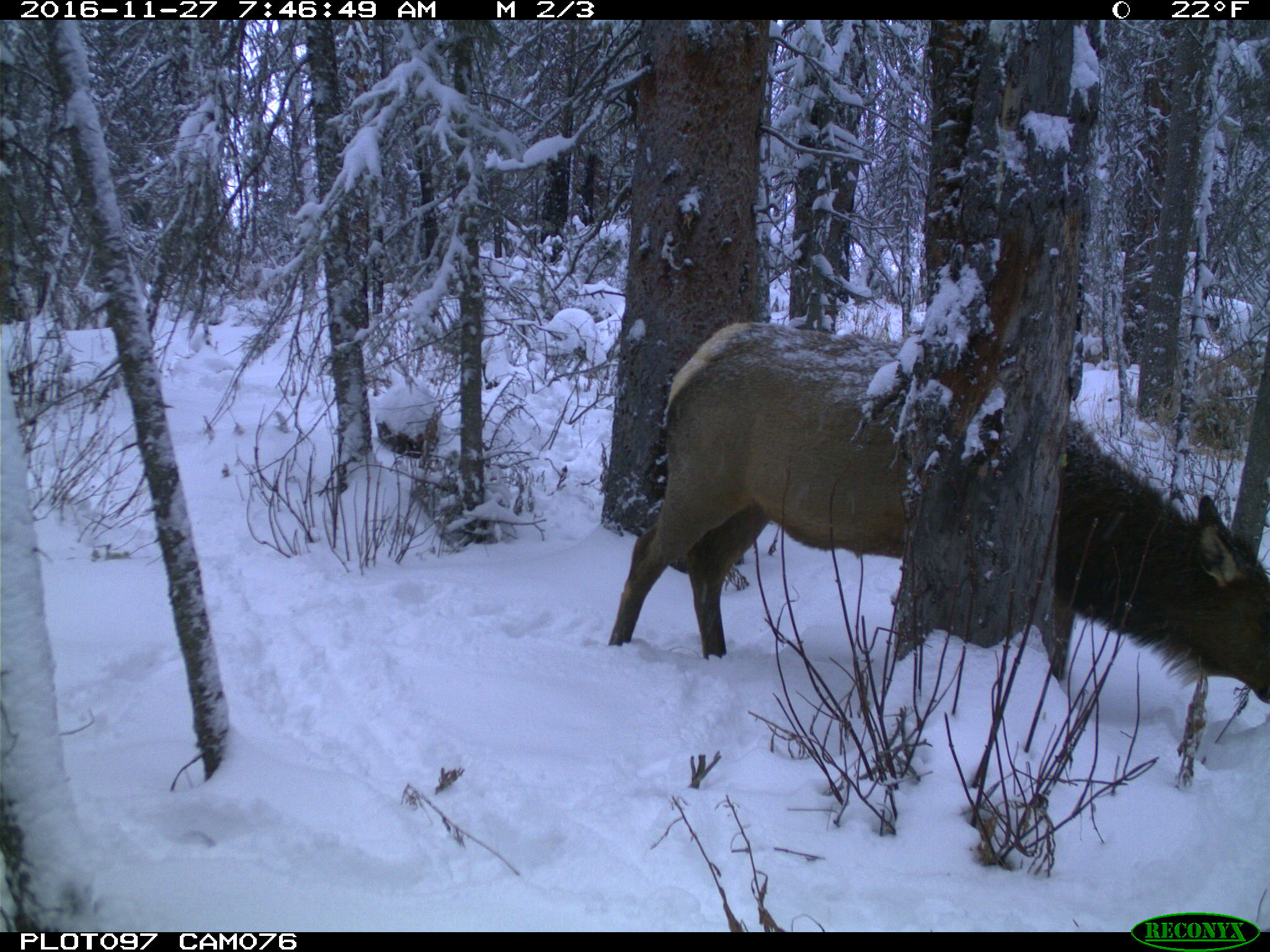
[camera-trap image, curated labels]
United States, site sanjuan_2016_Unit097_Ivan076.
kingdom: Animalia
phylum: Chordata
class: Mammalia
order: Artiodactyla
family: Cervidae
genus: Cervus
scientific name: Cervus elaphus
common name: red deer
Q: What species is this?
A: Cervus elaphus (red deer).